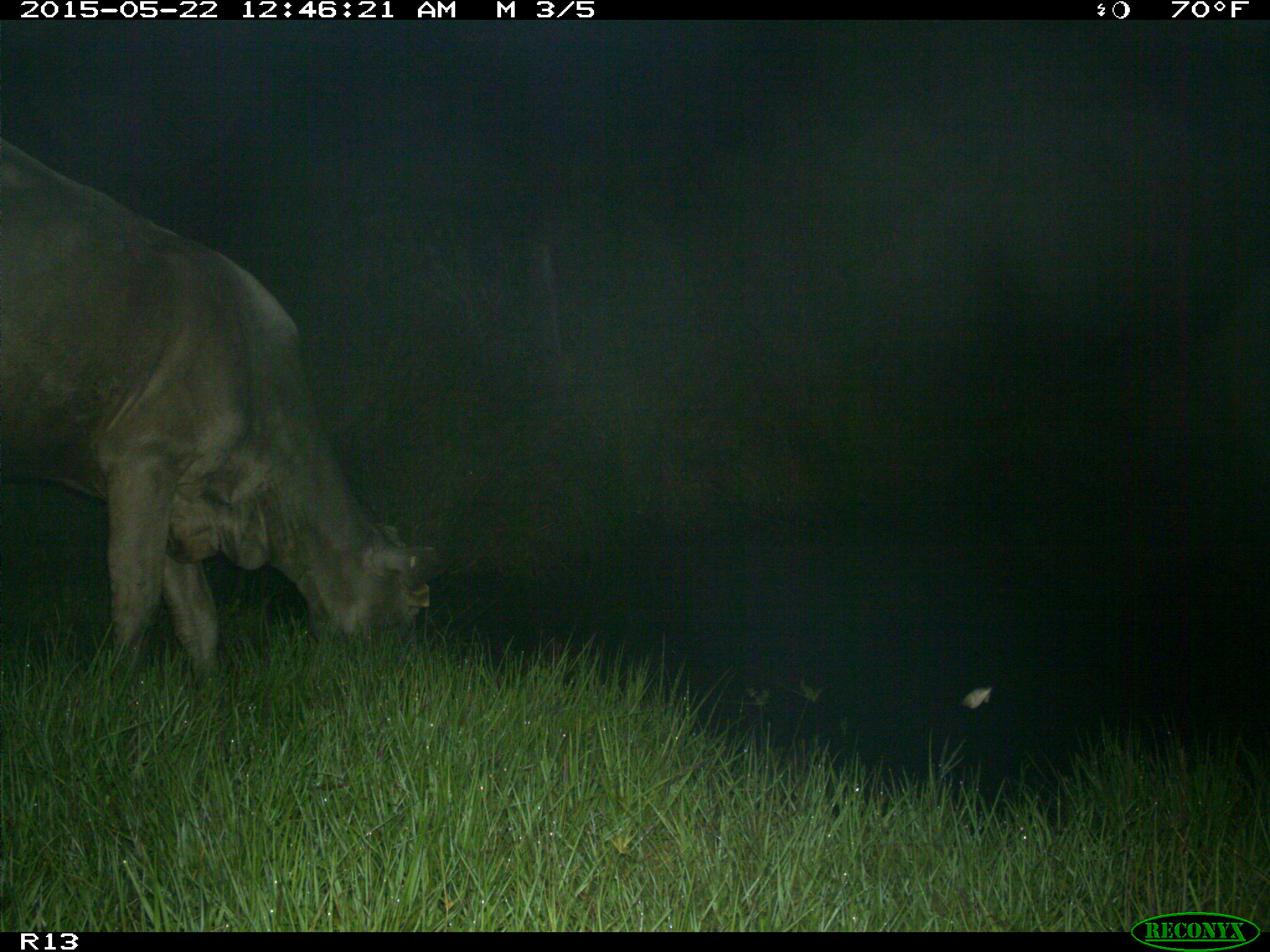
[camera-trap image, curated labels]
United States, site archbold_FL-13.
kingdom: Animalia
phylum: Chordata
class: Mammalia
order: Artiodactyla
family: Bovidae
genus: Bos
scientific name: Bos taurus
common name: domestic cow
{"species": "Bos taurus (domestic cow)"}